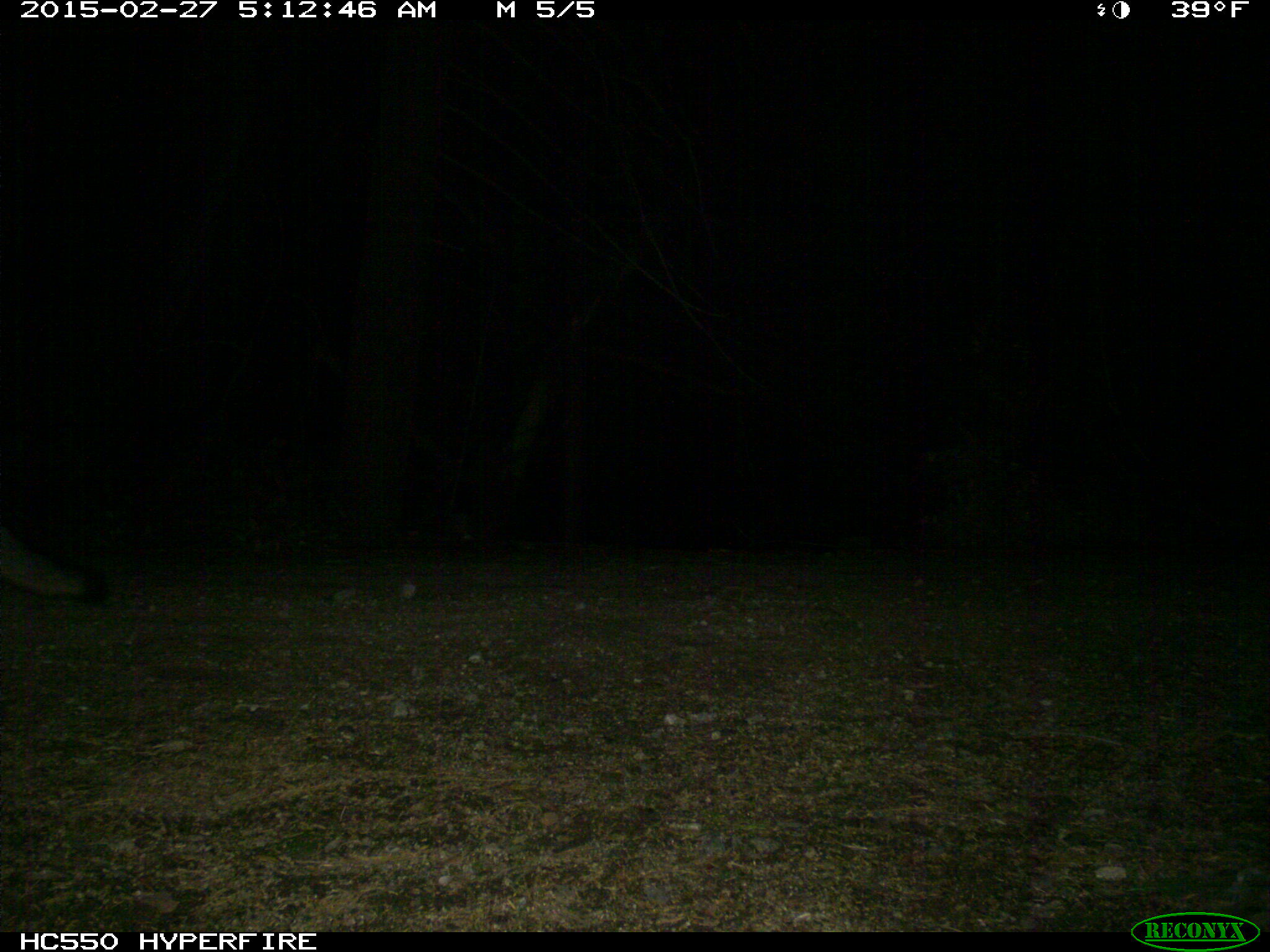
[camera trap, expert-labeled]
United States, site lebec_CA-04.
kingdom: Animalia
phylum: Chordata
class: Mammalia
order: Carnivora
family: Canidae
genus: Urocyon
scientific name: Urocyon cinereoargenteus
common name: gray fox